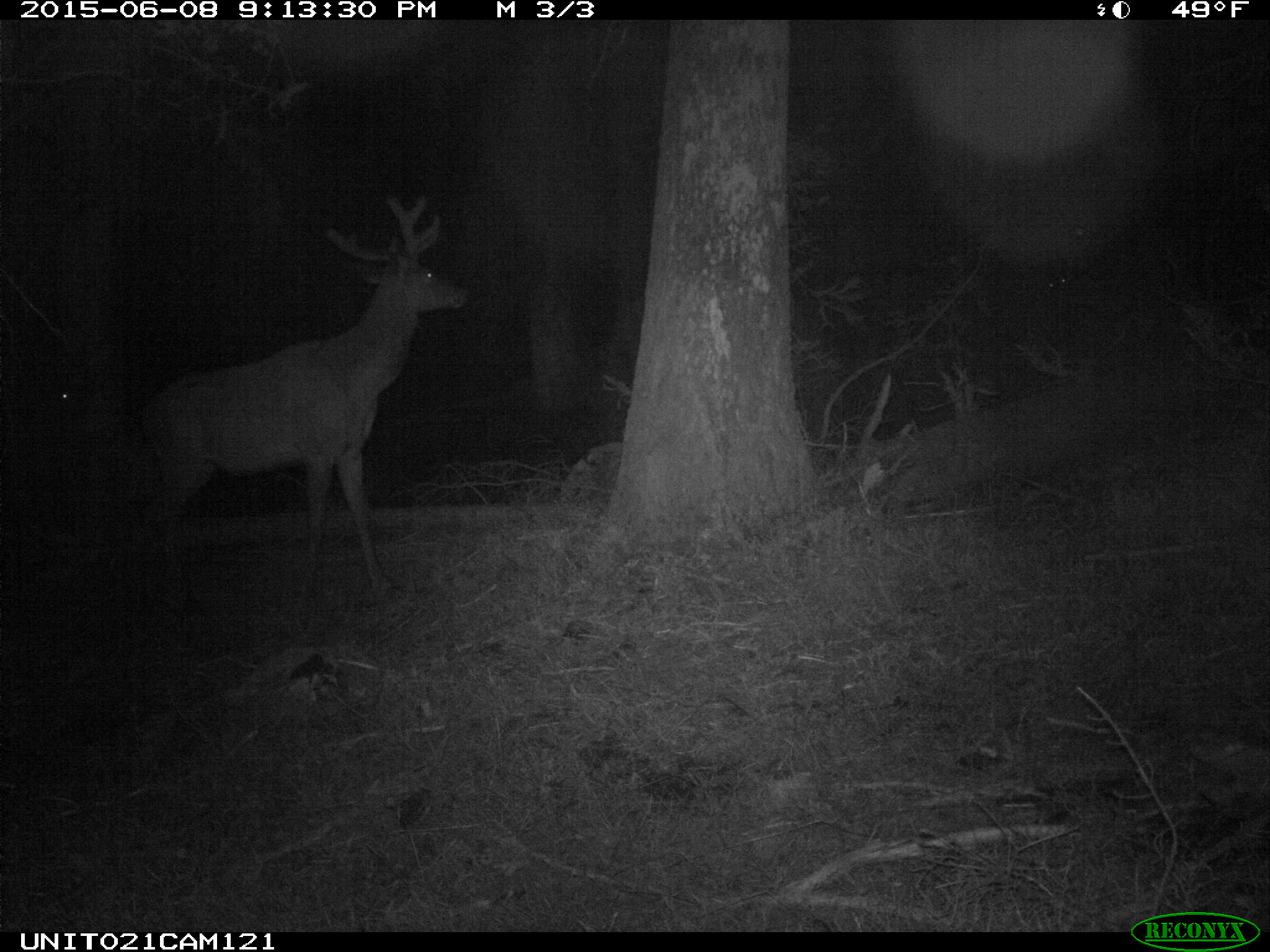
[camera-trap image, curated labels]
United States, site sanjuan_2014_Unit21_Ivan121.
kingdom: Animalia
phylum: Chordata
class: Mammalia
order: Artiodactyla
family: Cervidae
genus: Cervus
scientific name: Cervus elaphus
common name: red deer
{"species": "Cervus elaphus (red deer)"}